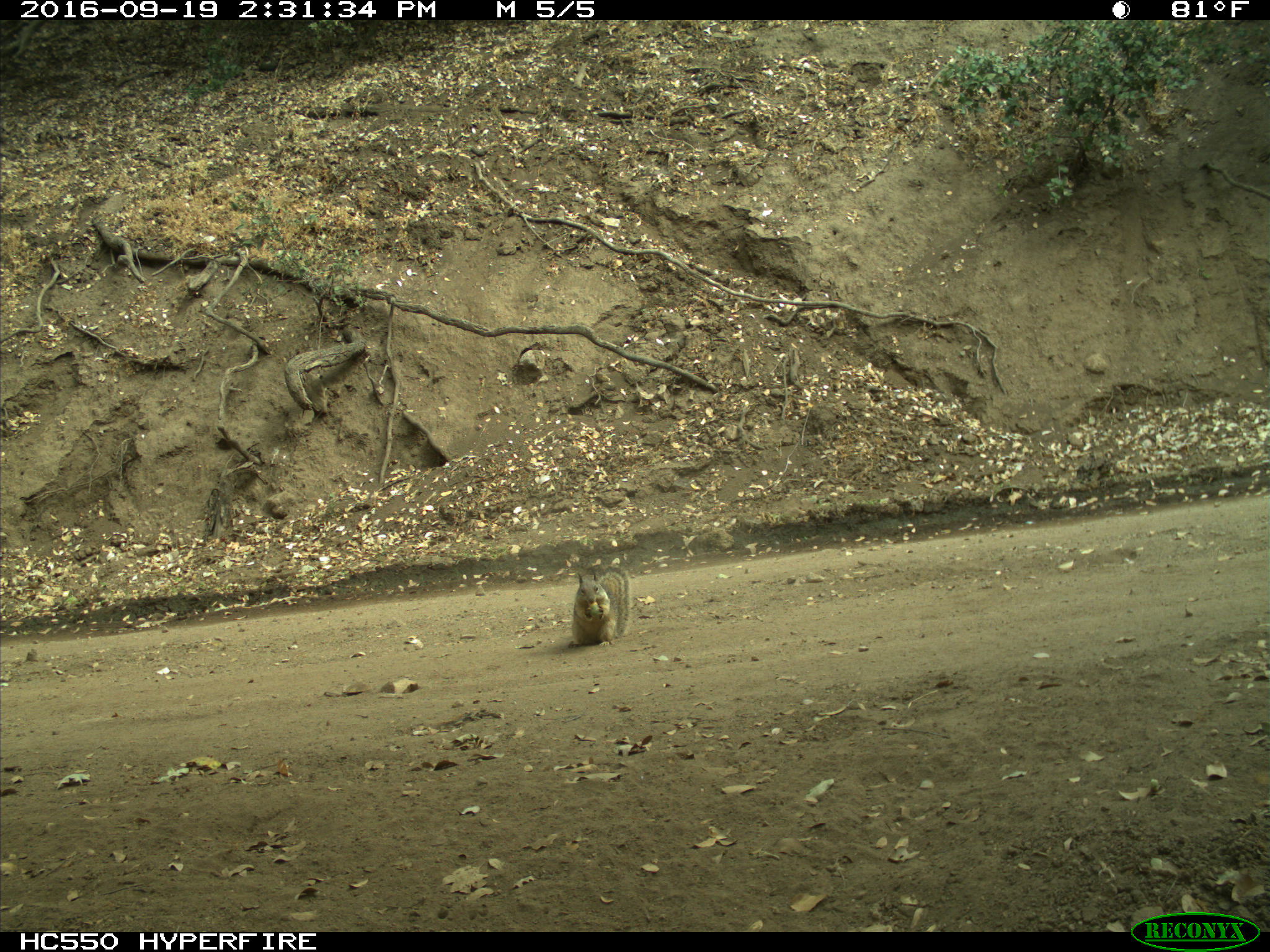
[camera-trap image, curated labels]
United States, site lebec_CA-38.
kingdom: Animalia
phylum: Chordata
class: Mammalia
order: Rodentia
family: Sciuridae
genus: Otospermophilus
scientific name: Otospermophilus beecheyi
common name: california ground squirrel